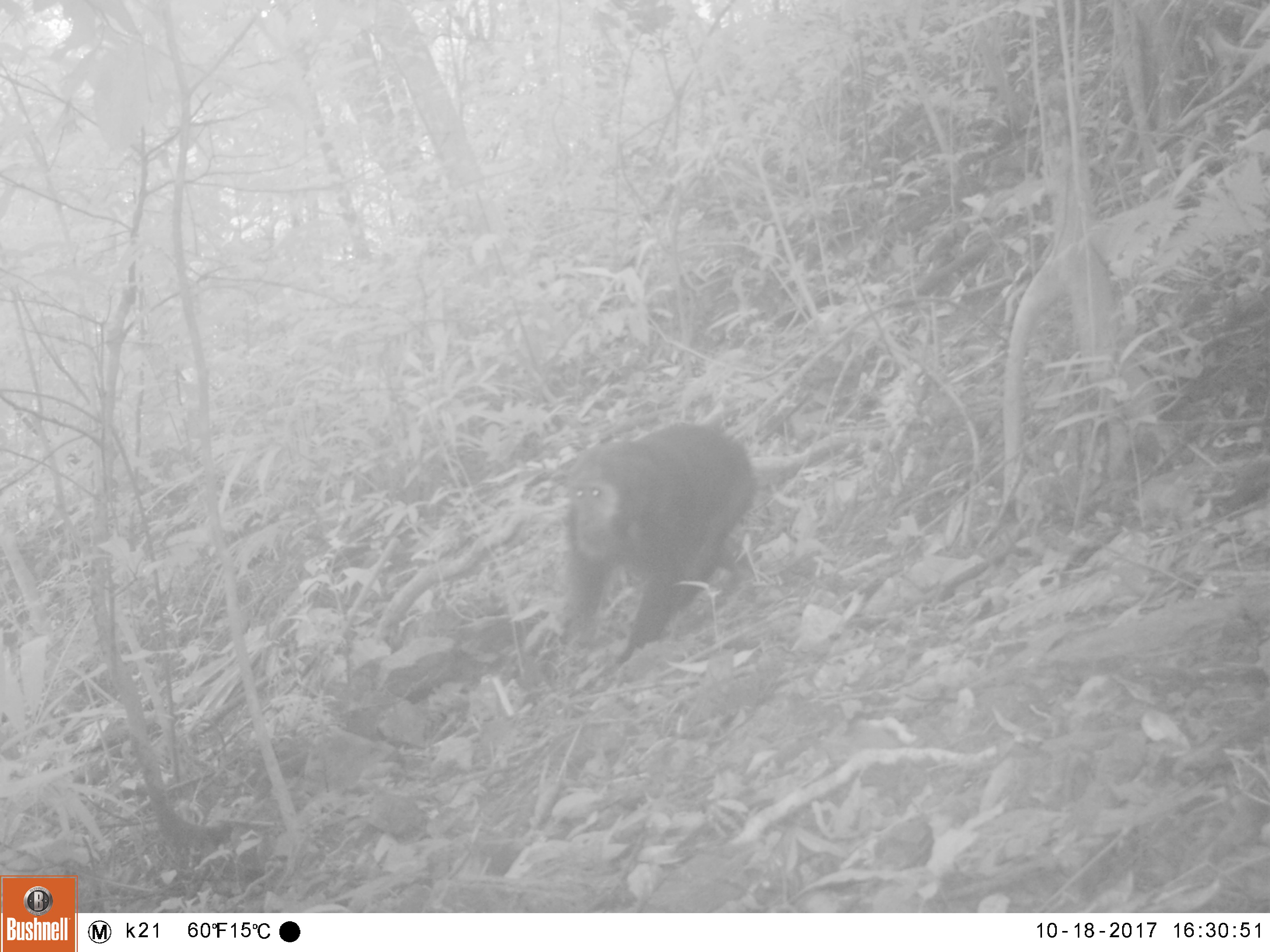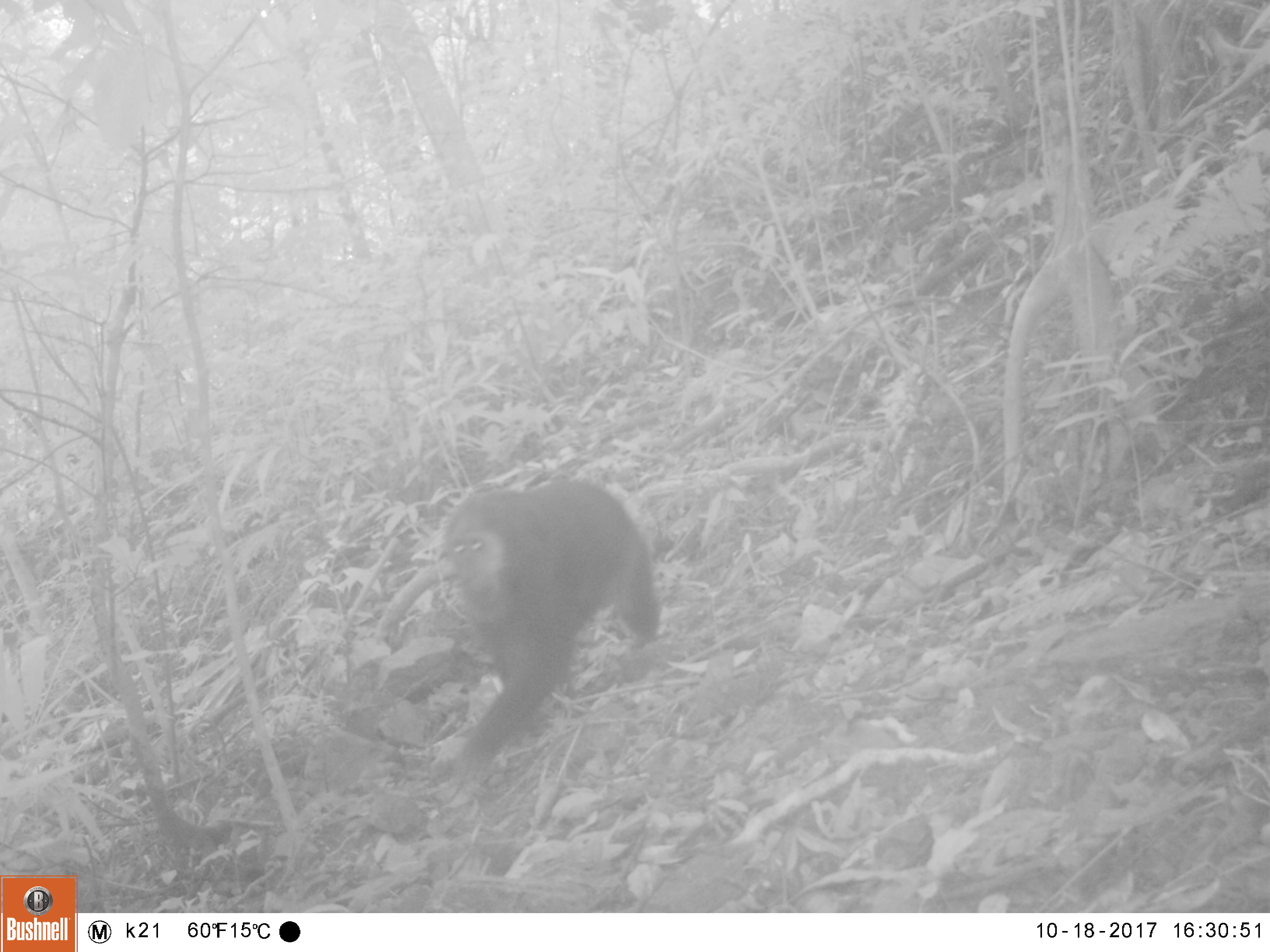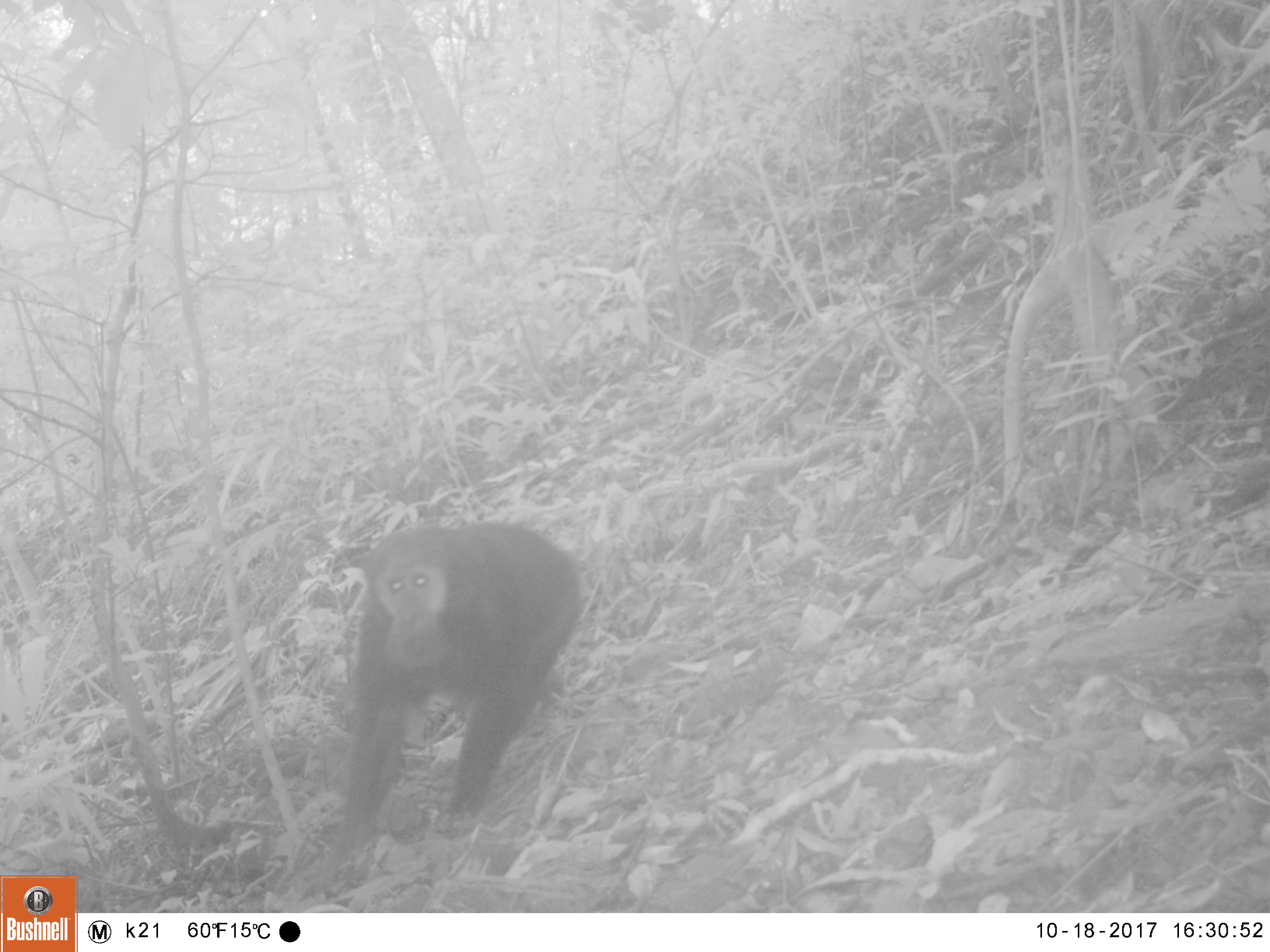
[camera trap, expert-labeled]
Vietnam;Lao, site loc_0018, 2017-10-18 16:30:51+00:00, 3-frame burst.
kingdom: Animalia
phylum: Chordata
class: Mammalia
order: Primates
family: Cercopithecidae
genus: Macaca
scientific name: Macaca arctoides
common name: stump-tailed macaque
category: stump tailed macaque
Stump tailed macaque (stump-tailed macaque) (Macaca arctoides). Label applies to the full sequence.